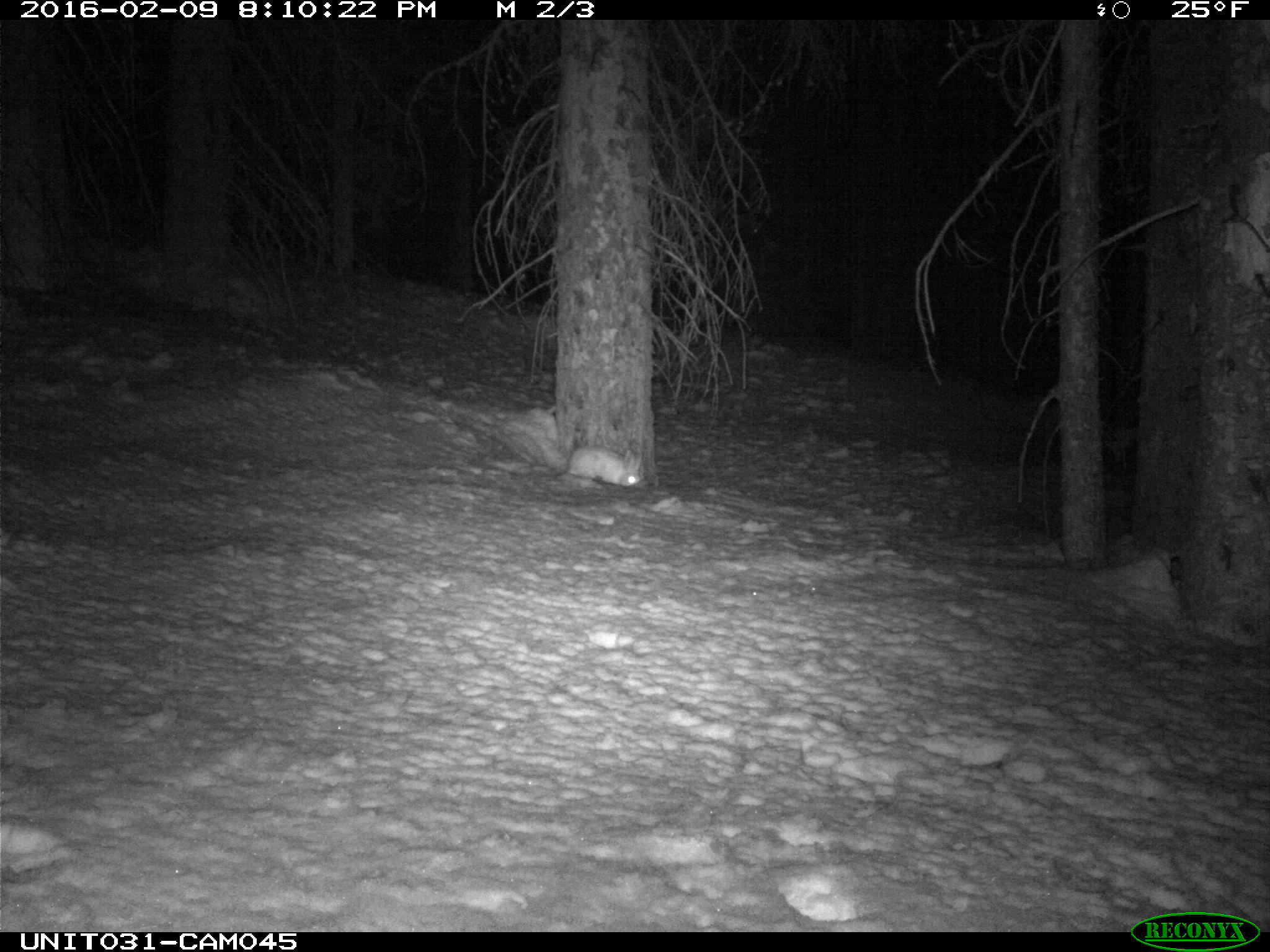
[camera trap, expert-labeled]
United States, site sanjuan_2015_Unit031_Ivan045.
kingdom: Animalia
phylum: Chordata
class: Mammalia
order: Lagomorpha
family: Leporidae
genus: Lepus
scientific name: Lepus americanus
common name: snowshoe hare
Lepus americanus (snowshoe hare).